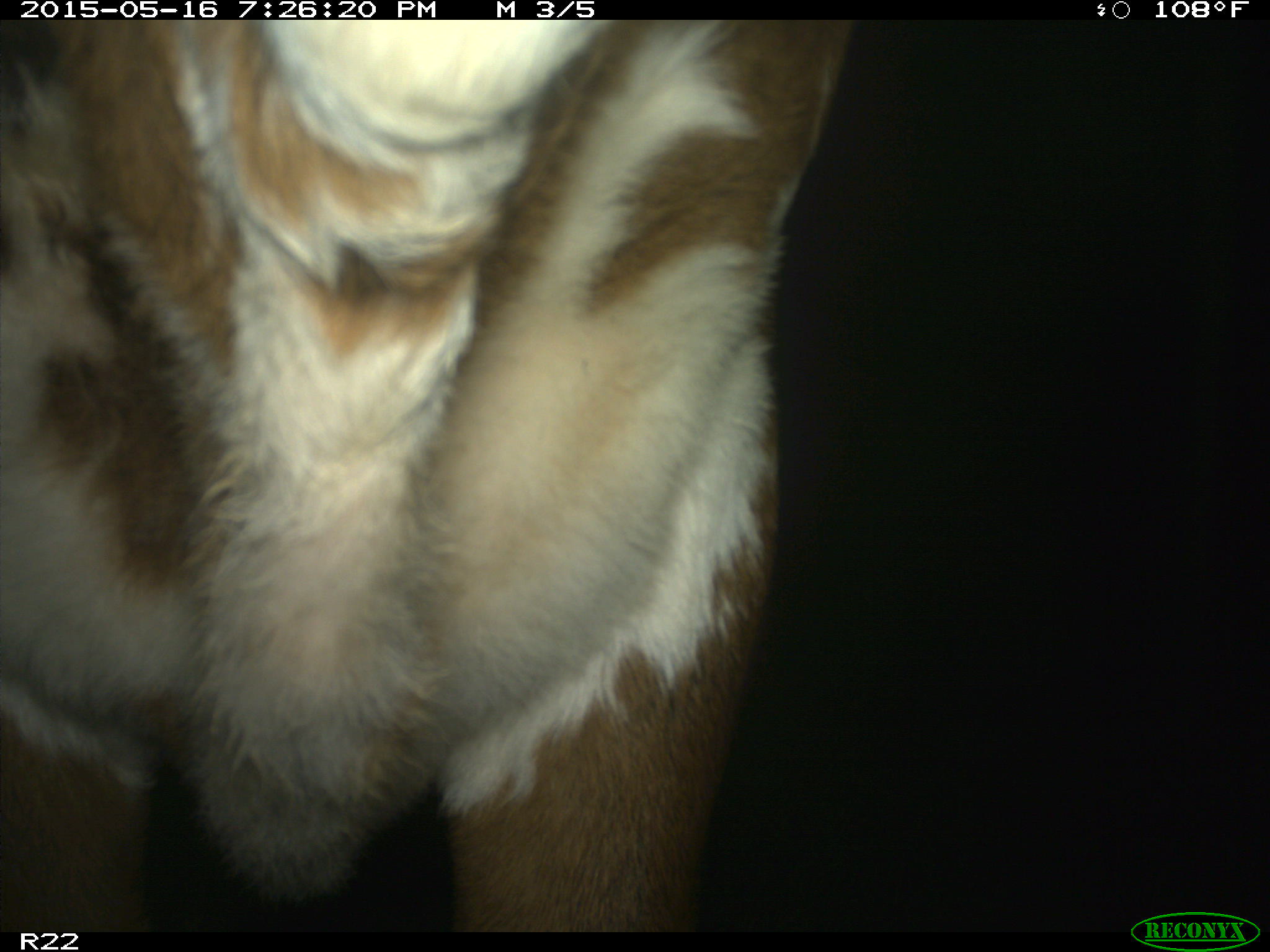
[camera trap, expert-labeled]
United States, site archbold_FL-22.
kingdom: Animalia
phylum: Chordata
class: Mammalia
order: Artiodactyla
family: Bovidae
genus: Bos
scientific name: Bos taurus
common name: domestic cow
Bos taurus (domestic cow).